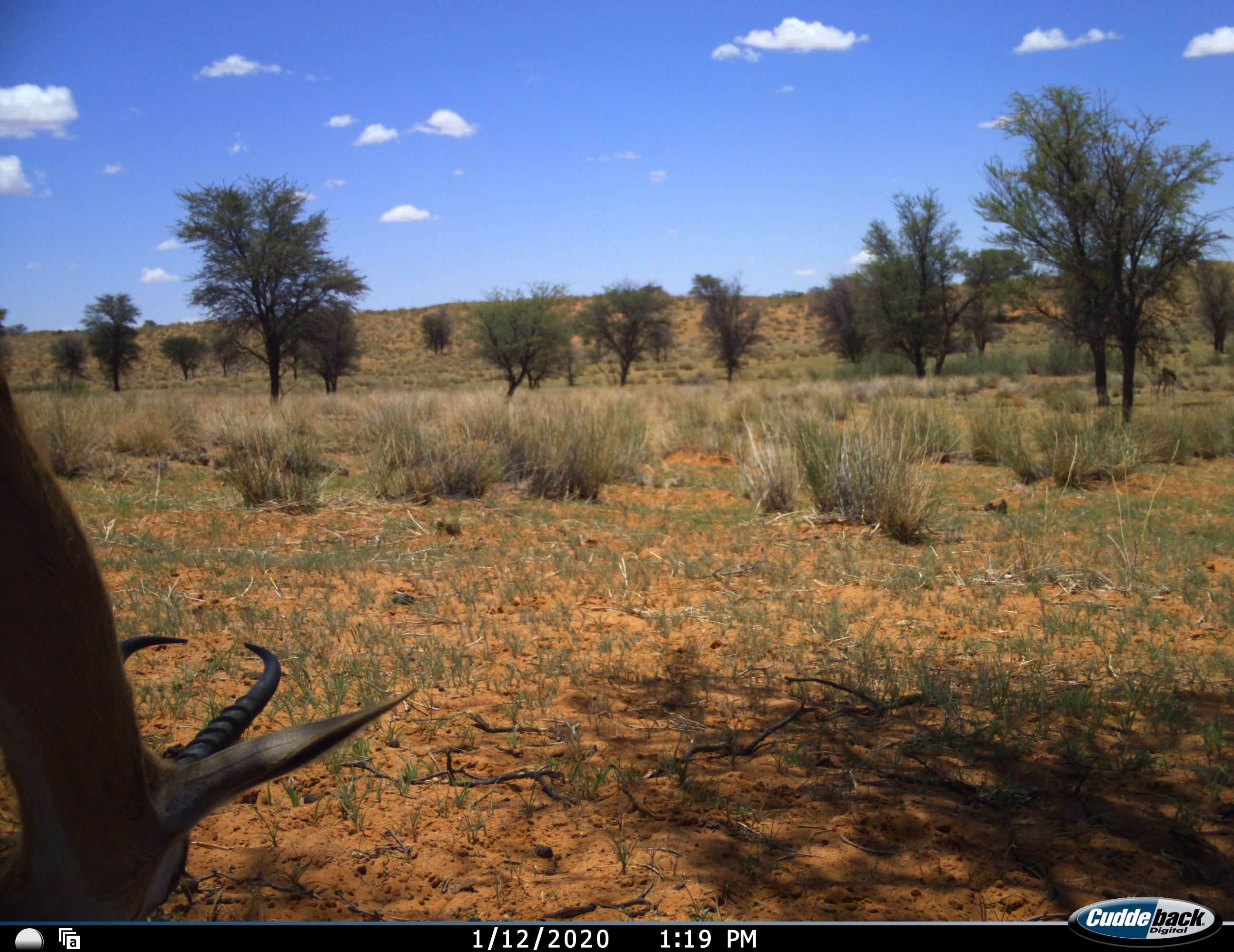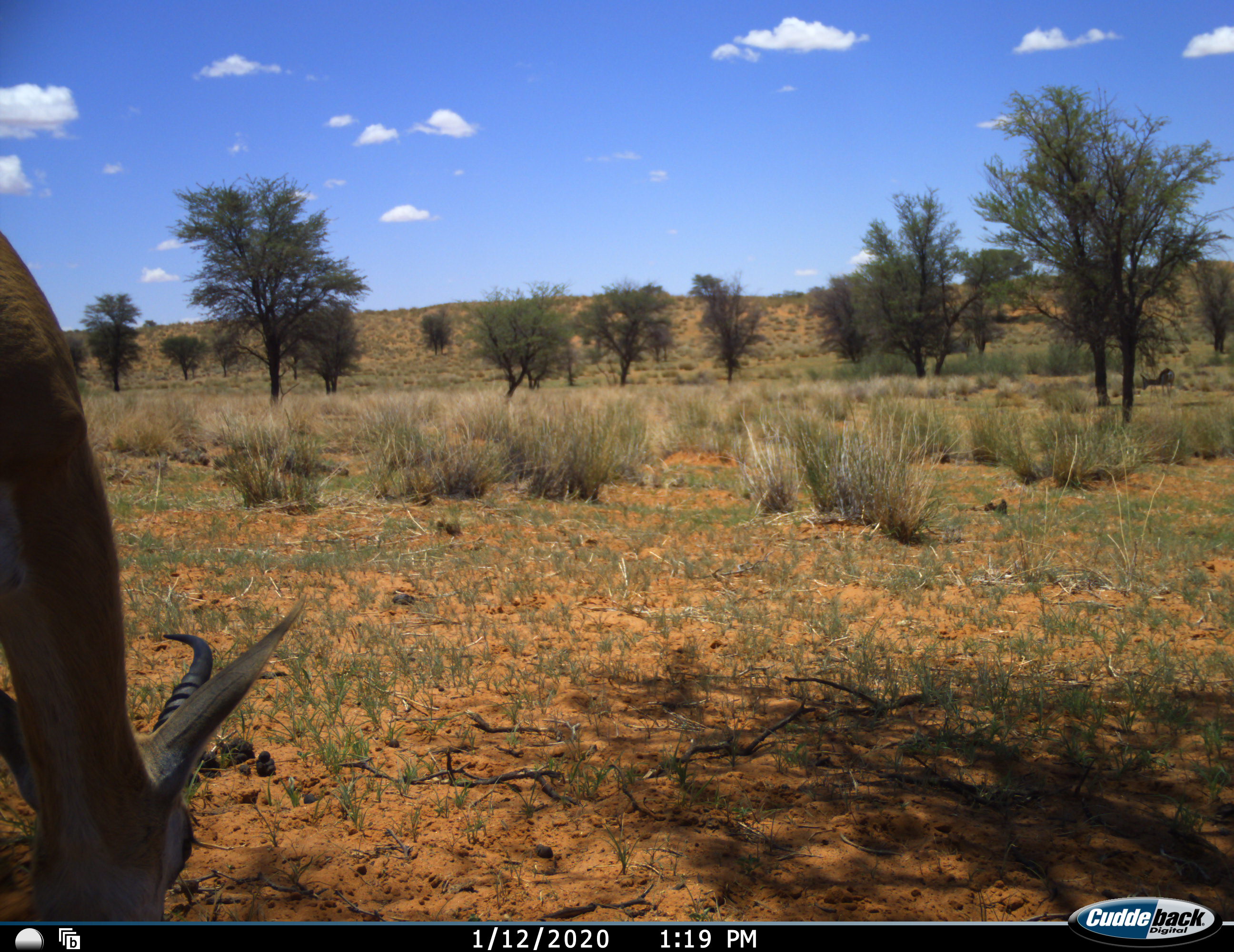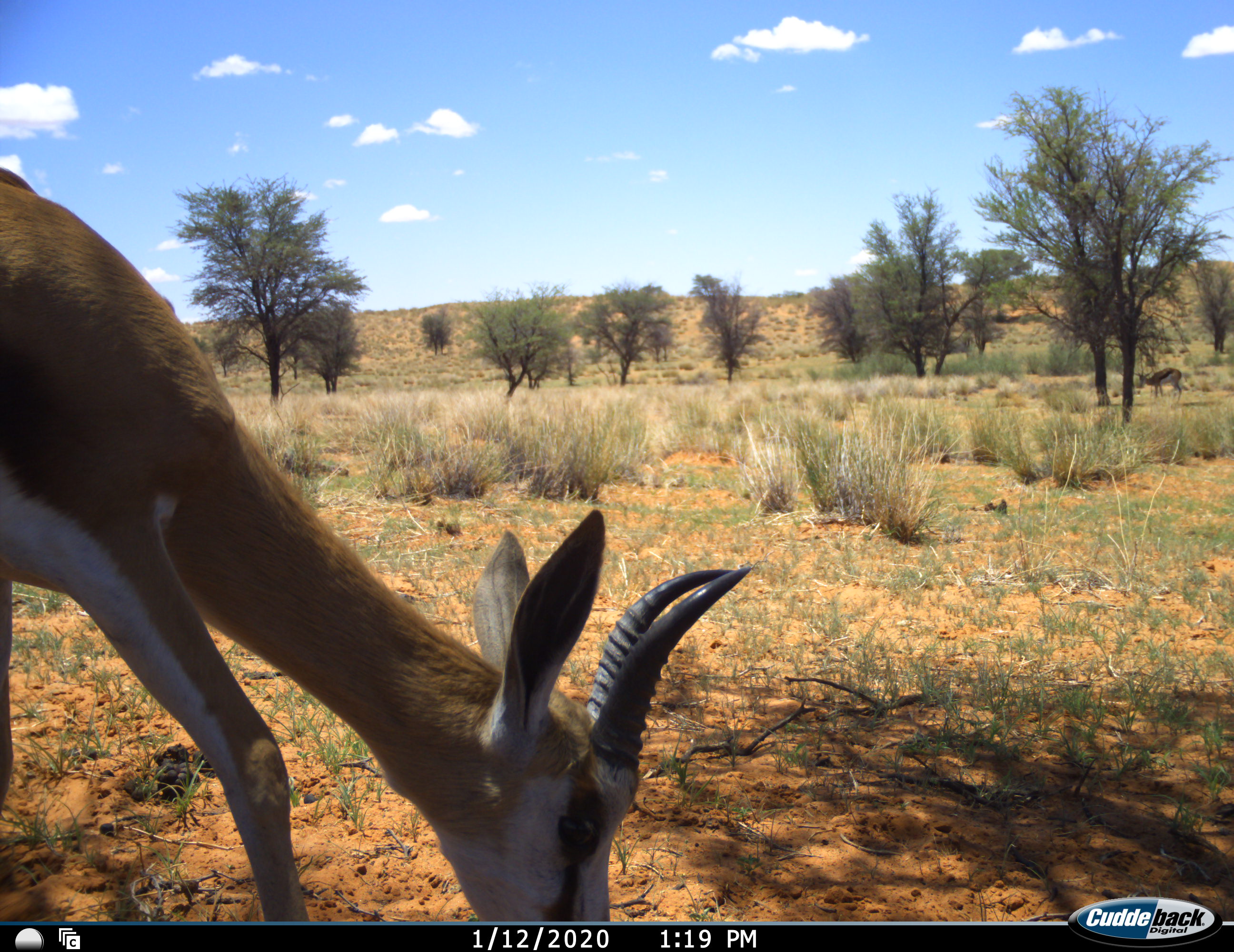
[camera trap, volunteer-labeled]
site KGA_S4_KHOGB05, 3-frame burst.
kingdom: Animalia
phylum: Chordata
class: Mammalia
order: Artiodactyla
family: Bovidae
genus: Antidorcas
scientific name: Antidorcas marsupialis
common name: springbok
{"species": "springbok (Antidorcas marsupialis)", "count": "2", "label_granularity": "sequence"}